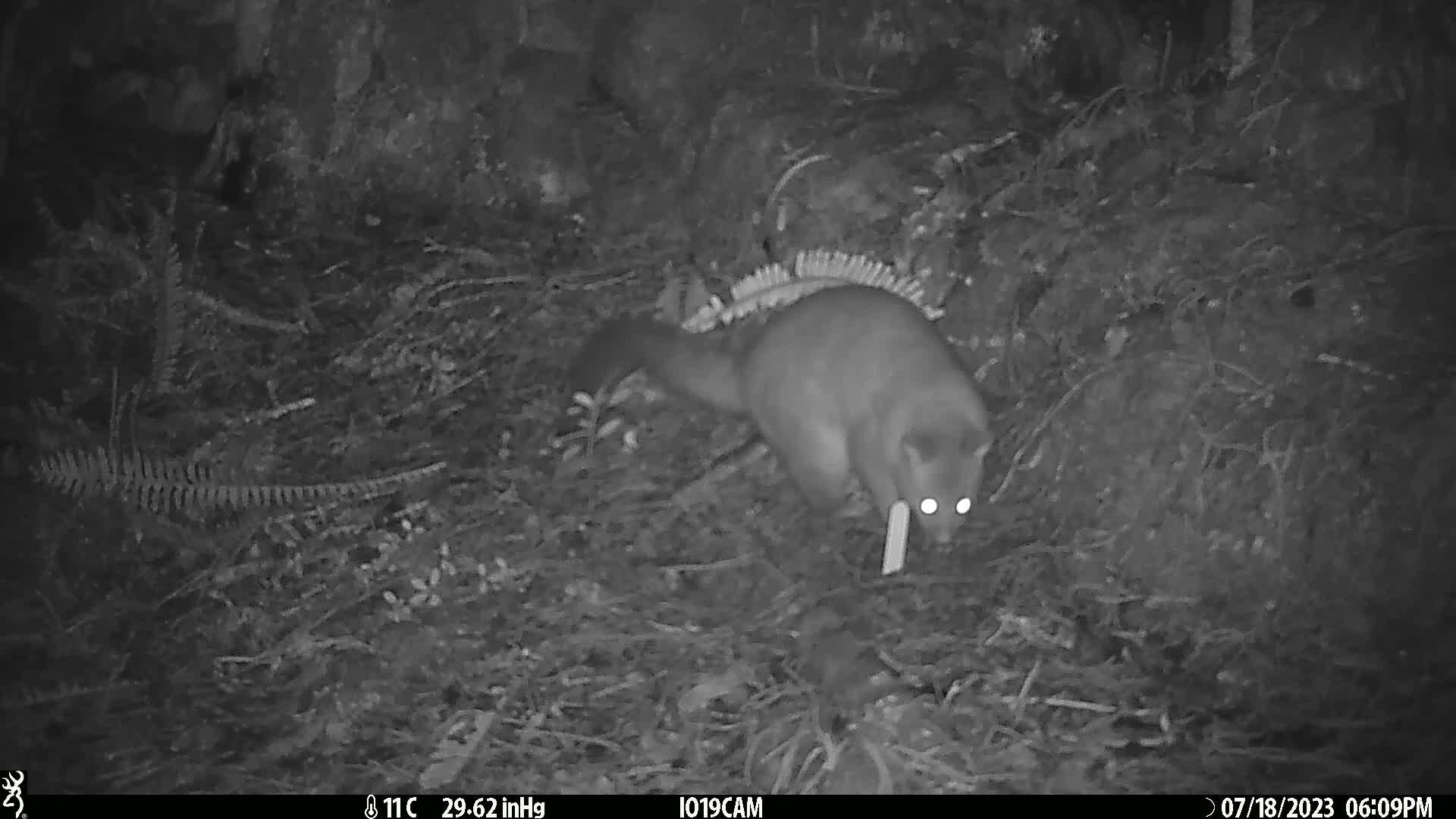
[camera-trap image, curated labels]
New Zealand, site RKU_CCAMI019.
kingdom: Animalia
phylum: Chordata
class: Mammalia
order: Diprotodontia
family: Phalangeridae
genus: Trichosurus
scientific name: Trichosurus vulpecula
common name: common brushtail possum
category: possum